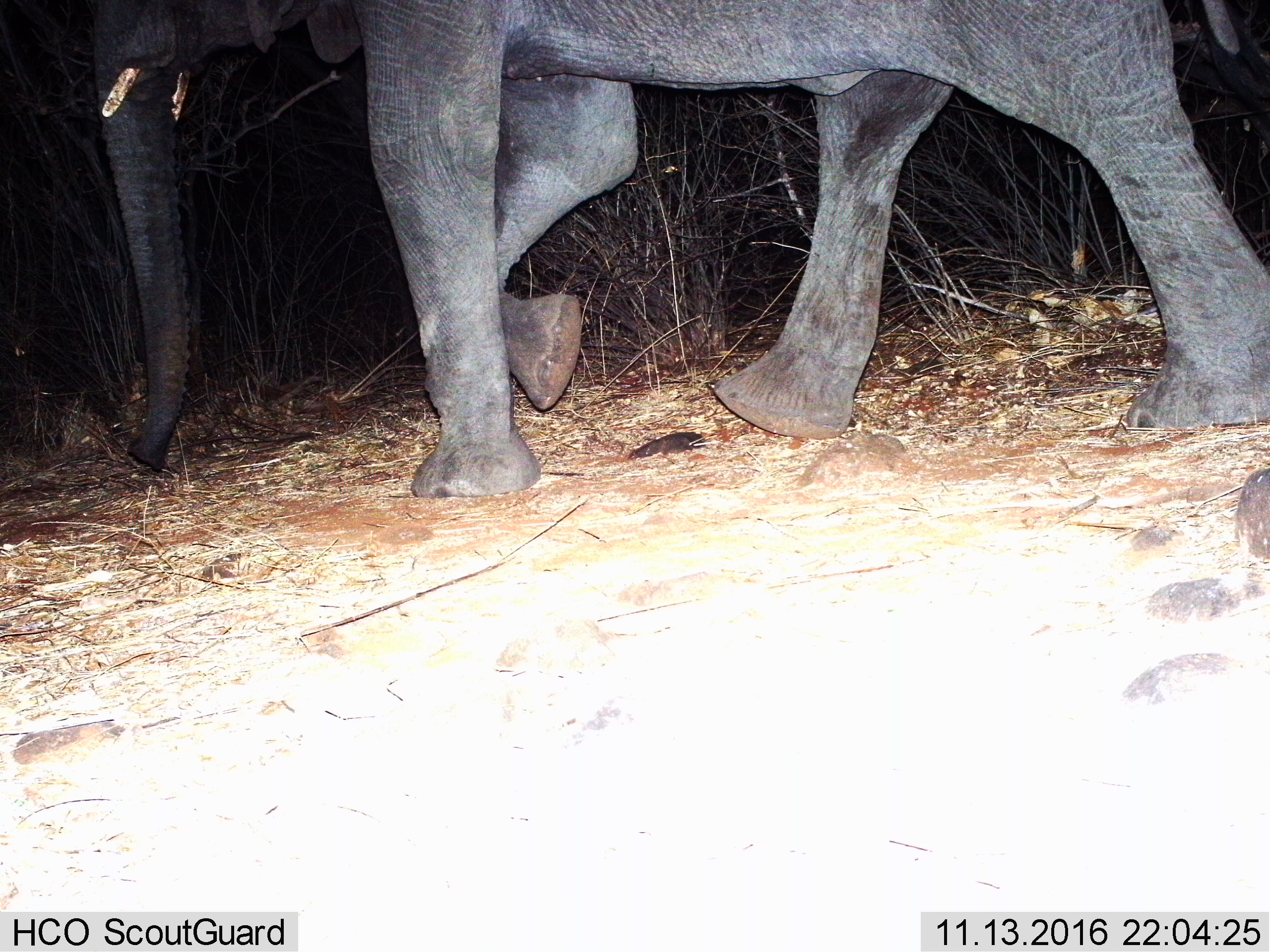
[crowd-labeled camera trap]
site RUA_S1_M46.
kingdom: Animalia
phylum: Chordata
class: Mammalia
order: Proboscidea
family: Elephantidae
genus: Loxodonta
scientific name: Loxodonta africana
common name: african bush elephant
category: elephant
Elephant (african bush elephant) (Loxodonta africana), count 1. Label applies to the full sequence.